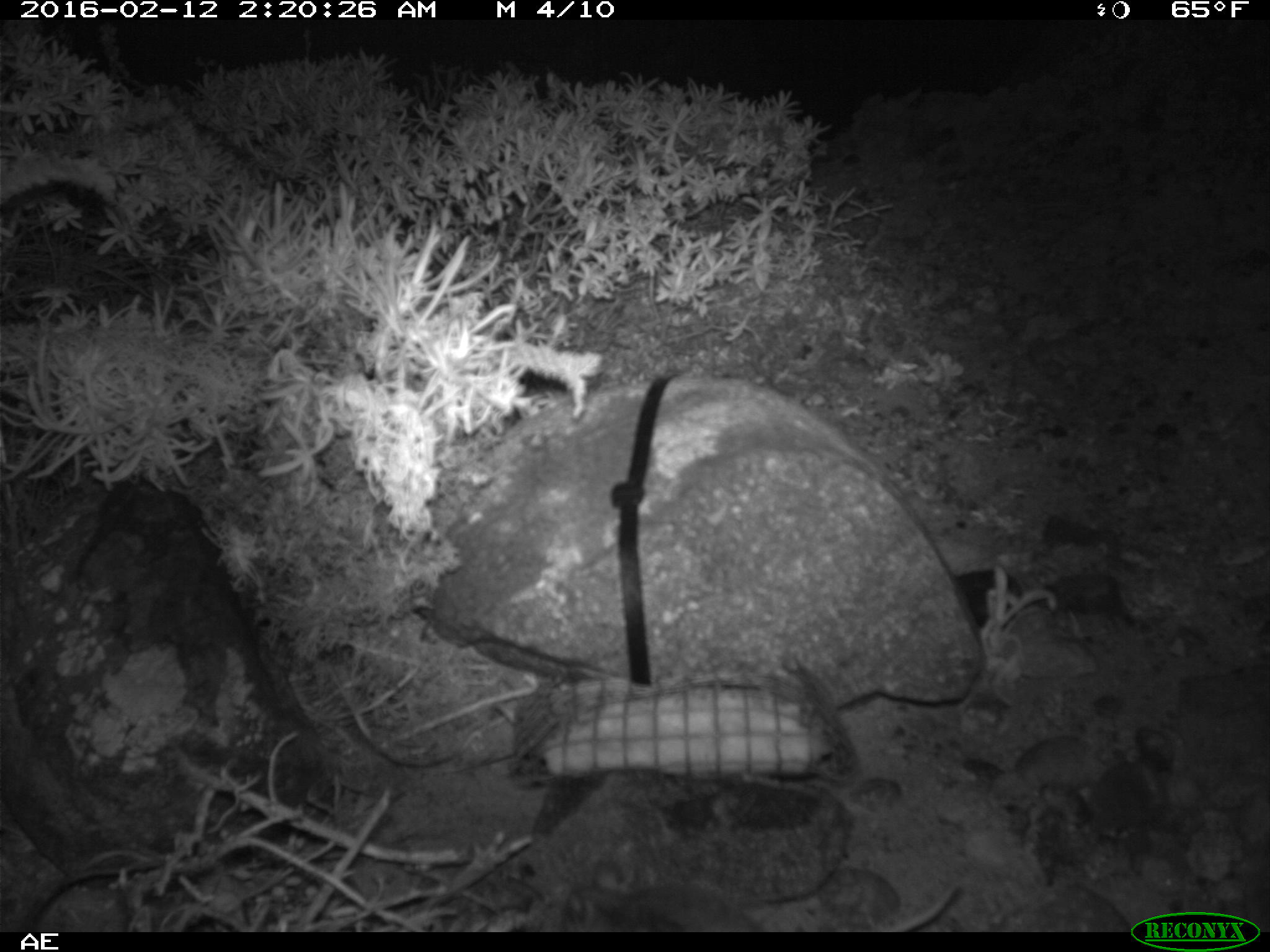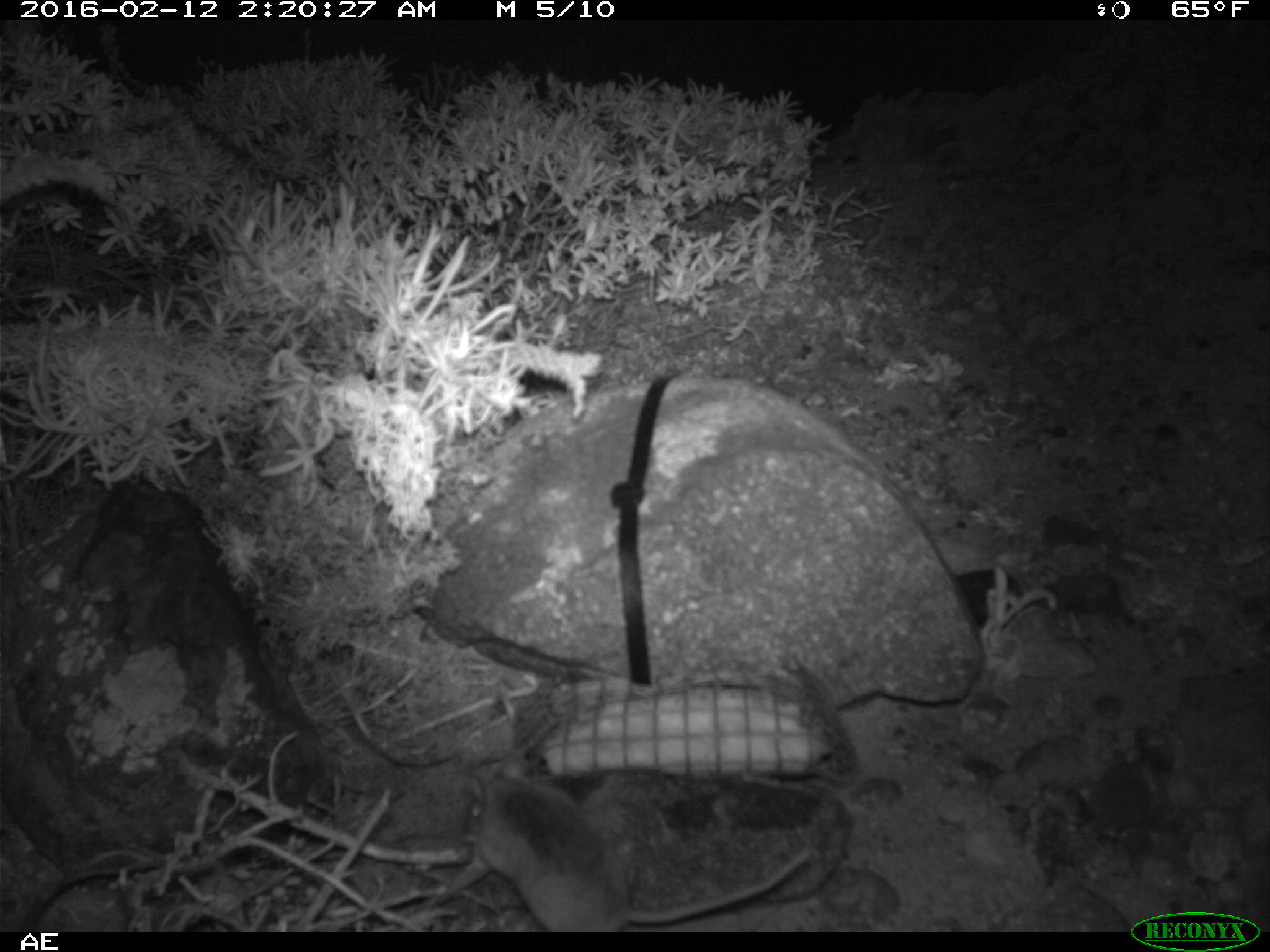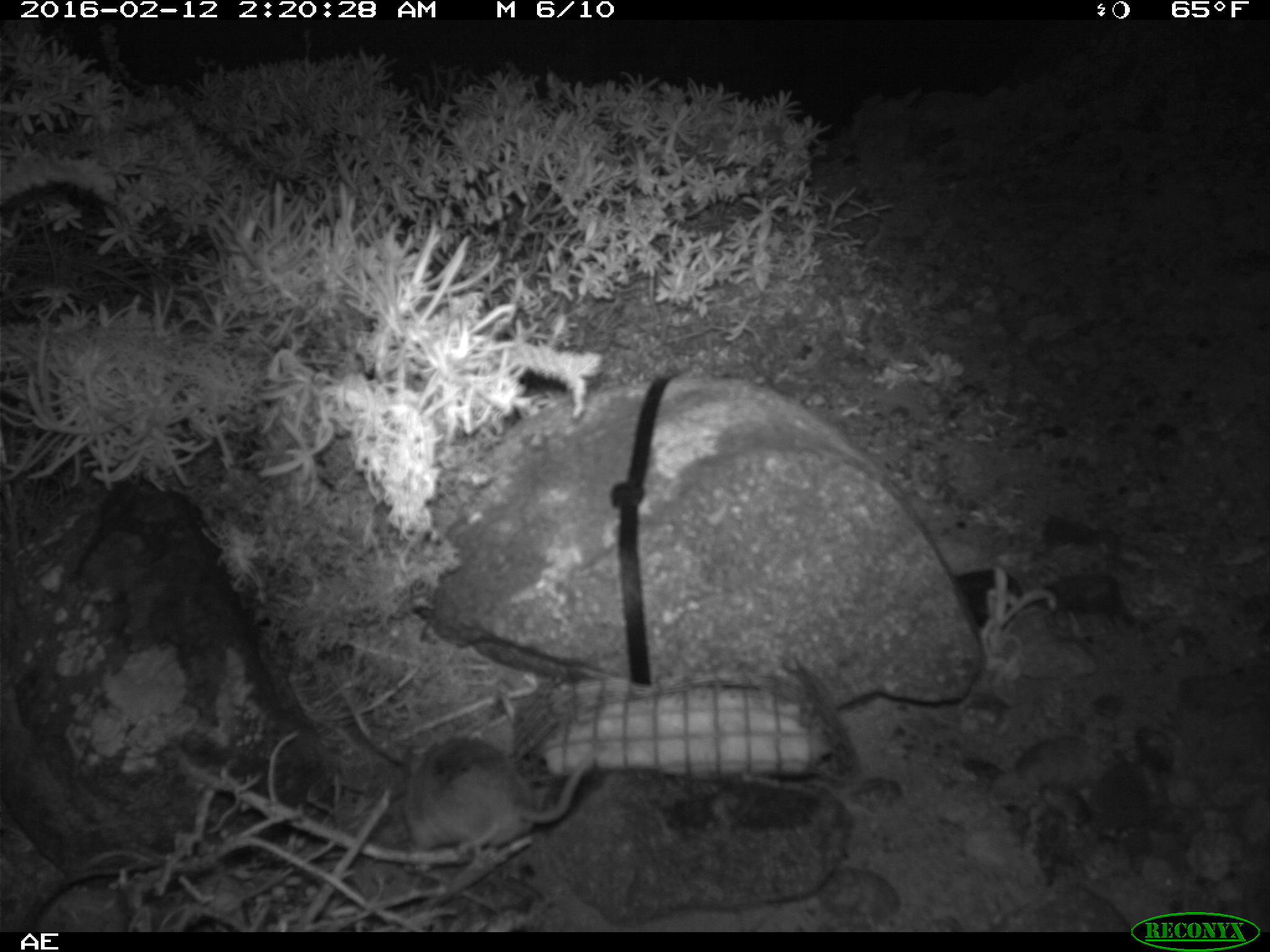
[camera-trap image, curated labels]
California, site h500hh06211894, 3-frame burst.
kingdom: Animalia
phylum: Chordata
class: Mammalia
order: Rodentia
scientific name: Rodentia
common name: rodent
Rodent (Rodentia).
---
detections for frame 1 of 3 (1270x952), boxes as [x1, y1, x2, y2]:
rodent: [563, 858, 961, 932]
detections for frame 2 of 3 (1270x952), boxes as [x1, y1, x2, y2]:
rodent: [463, 754, 815, 930]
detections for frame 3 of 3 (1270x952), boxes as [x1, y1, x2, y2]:
rodent: [401, 726, 596, 862]